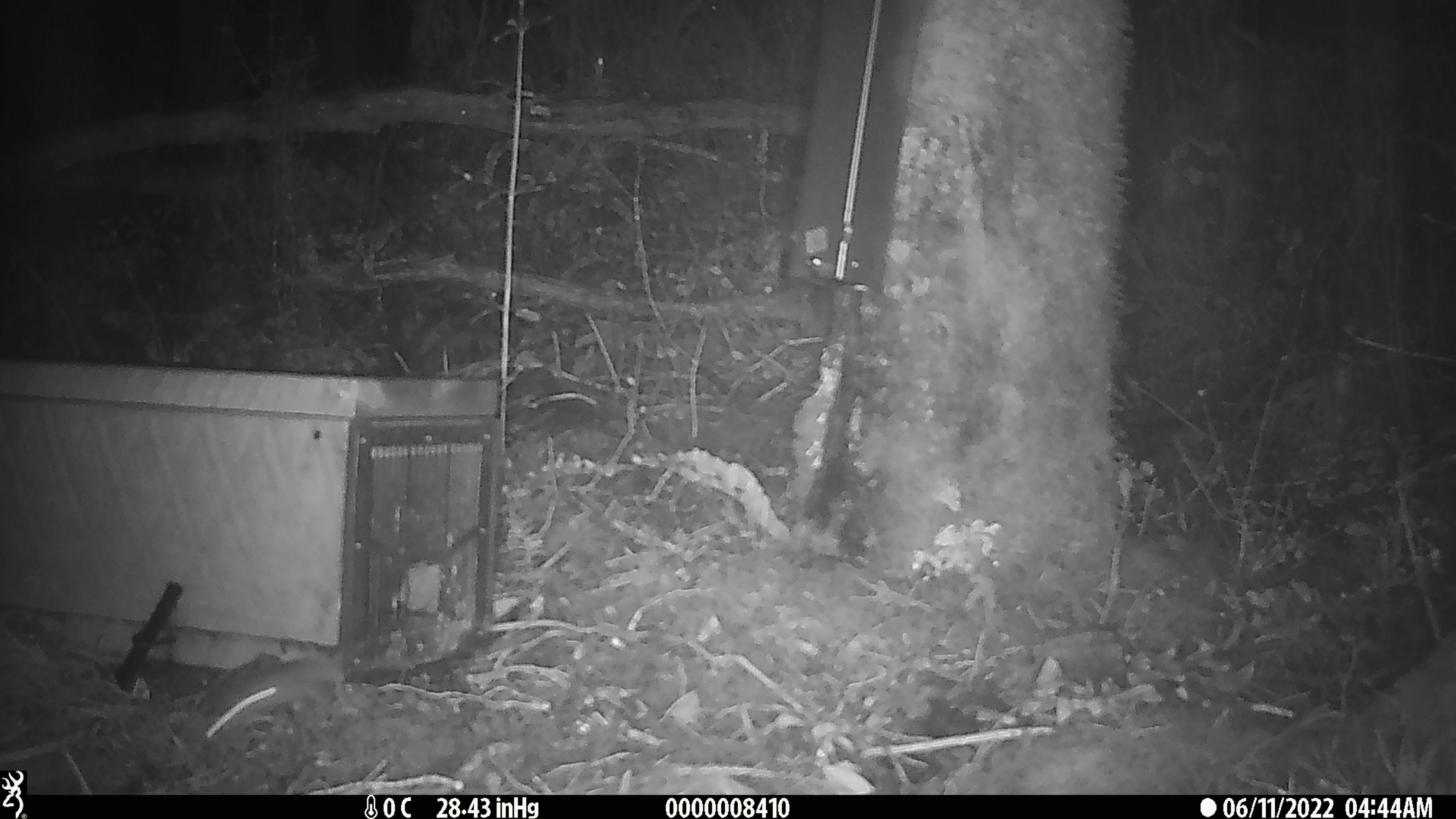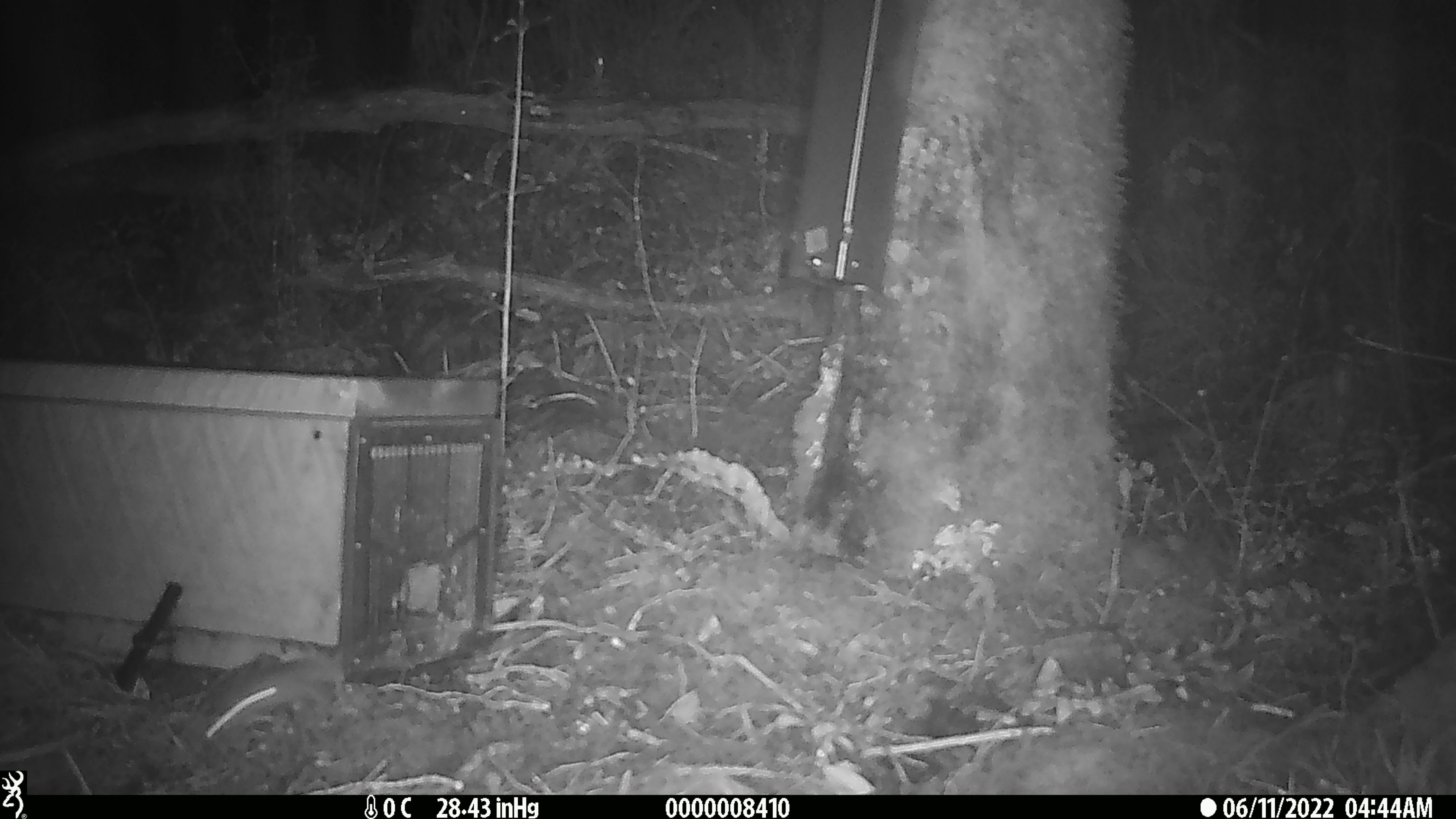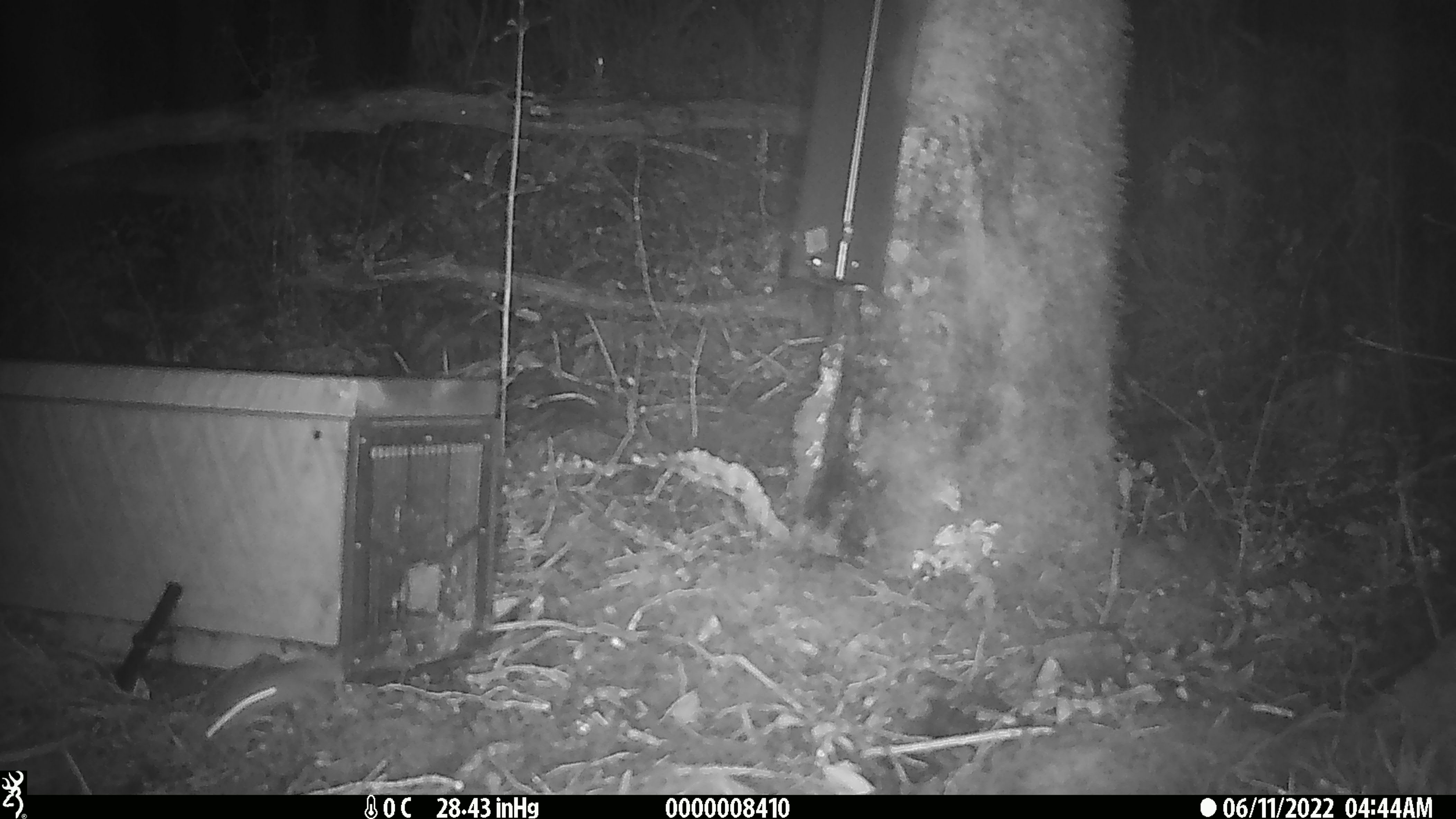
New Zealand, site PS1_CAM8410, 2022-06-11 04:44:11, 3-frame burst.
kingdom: Animalia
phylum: Chordata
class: Mammalia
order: Rodentia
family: Muridae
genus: Mus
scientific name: Mus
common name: mouse